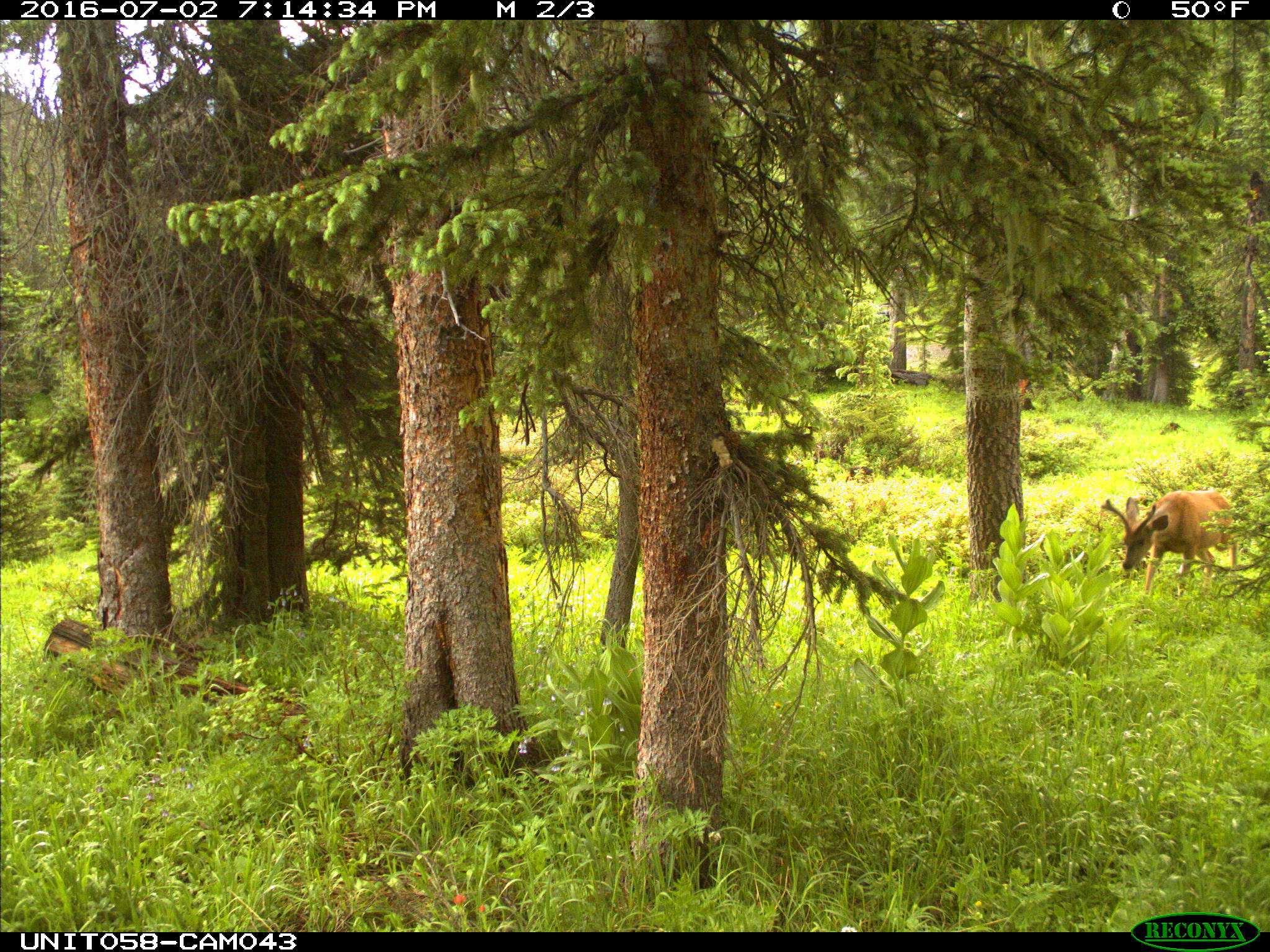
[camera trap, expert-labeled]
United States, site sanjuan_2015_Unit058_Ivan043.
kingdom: Animalia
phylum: Chordata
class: Mammalia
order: Artiodactyla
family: Cervidae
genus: Odocoileus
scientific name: Odocoileus hemionus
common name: mule deer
Odocoileus hemionus (mule deer).